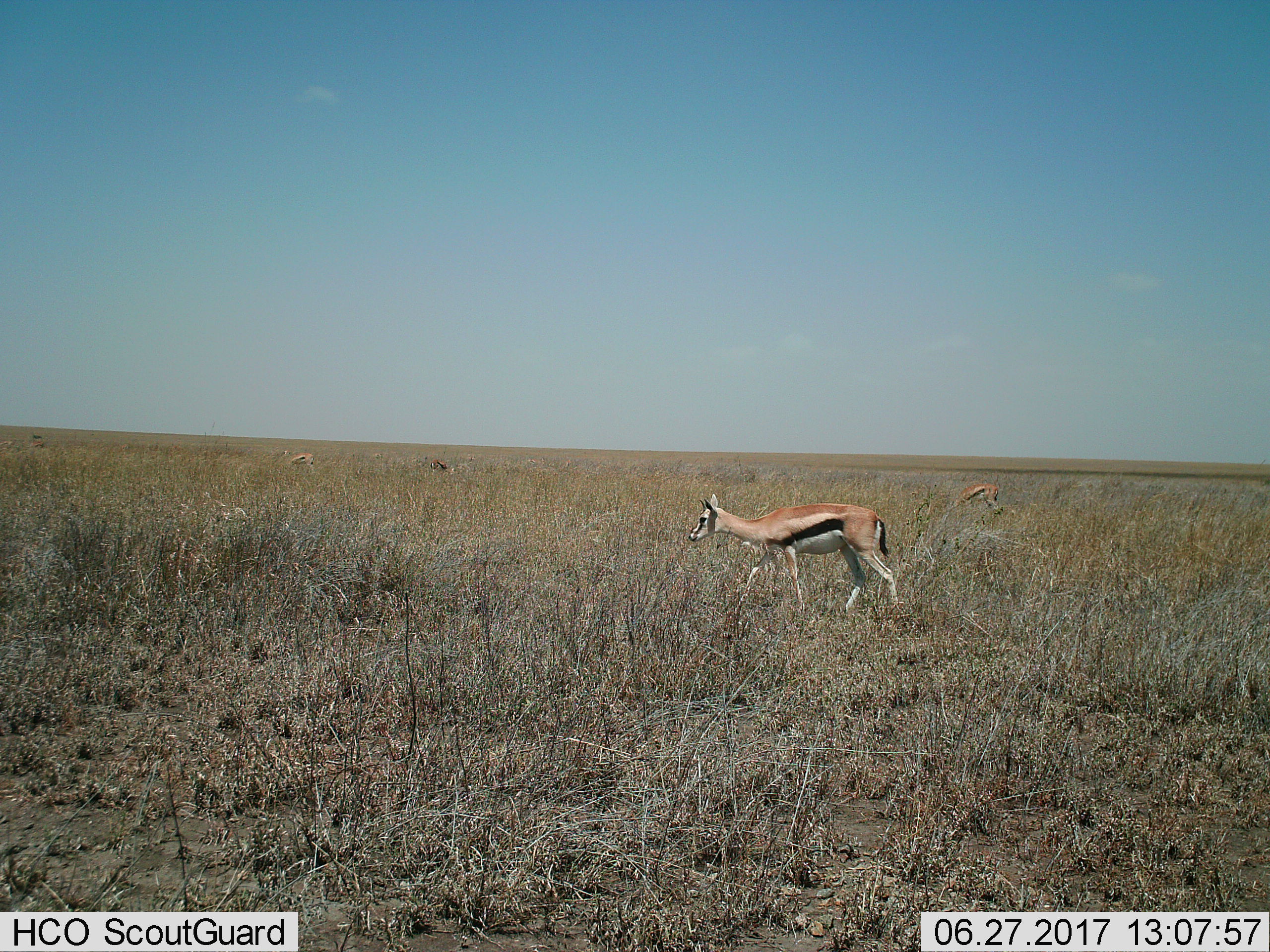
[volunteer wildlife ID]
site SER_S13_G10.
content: unidentified animal